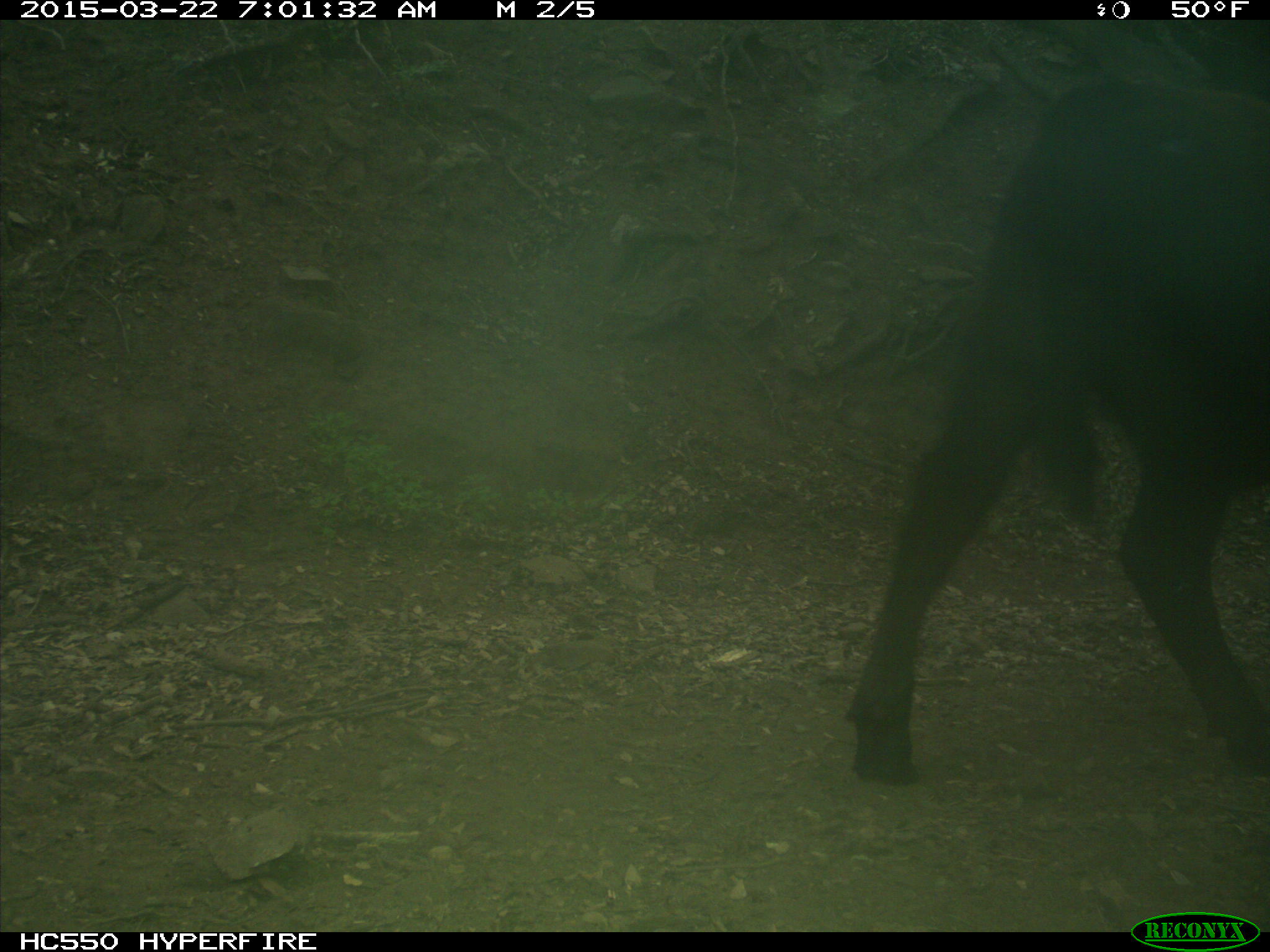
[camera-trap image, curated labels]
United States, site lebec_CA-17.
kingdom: Animalia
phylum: Chordata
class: Mammalia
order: Artiodactyla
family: Bovidae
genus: Bos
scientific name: Bos taurus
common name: domestic cow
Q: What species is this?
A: Bos taurus (domestic cow).